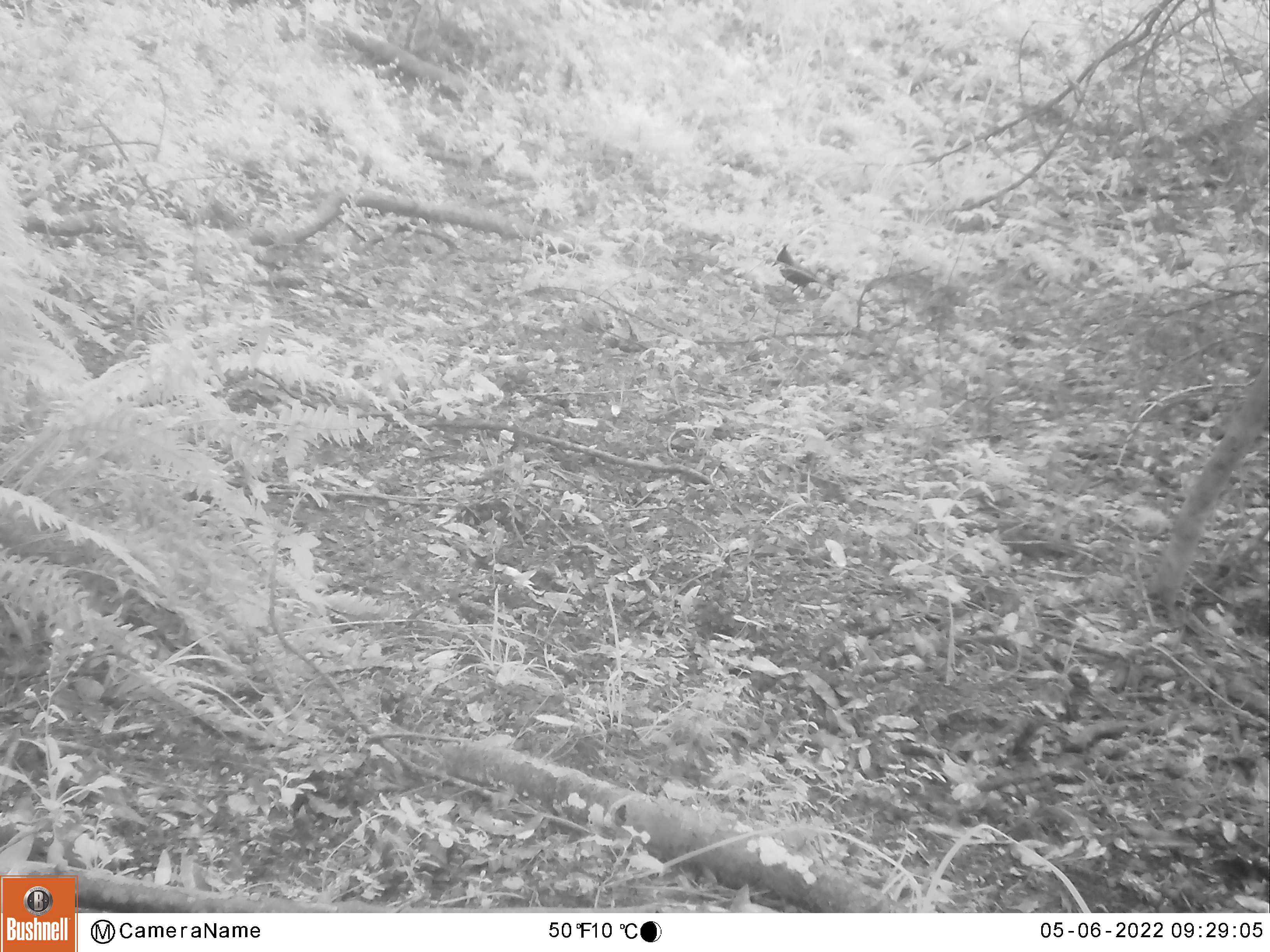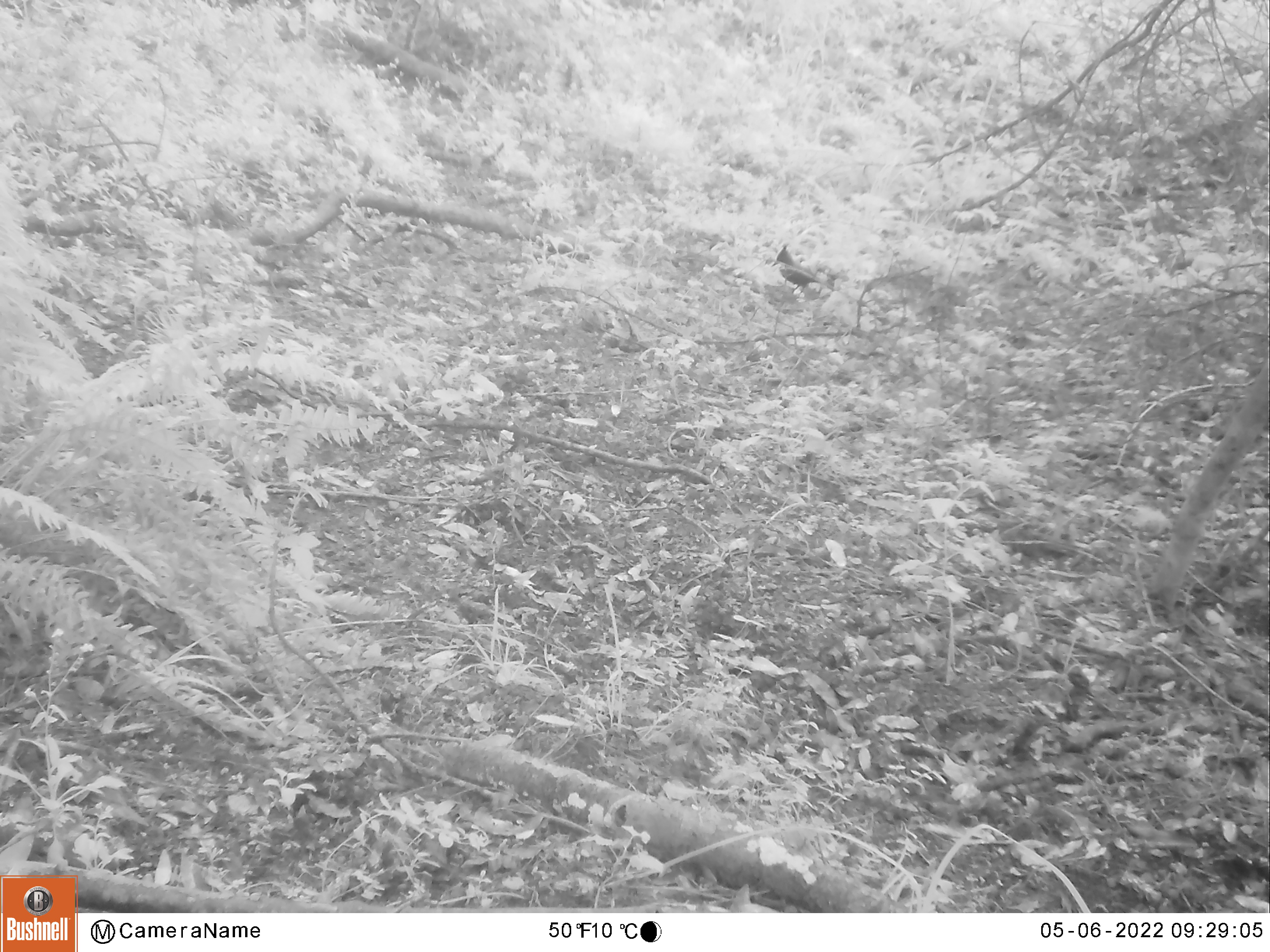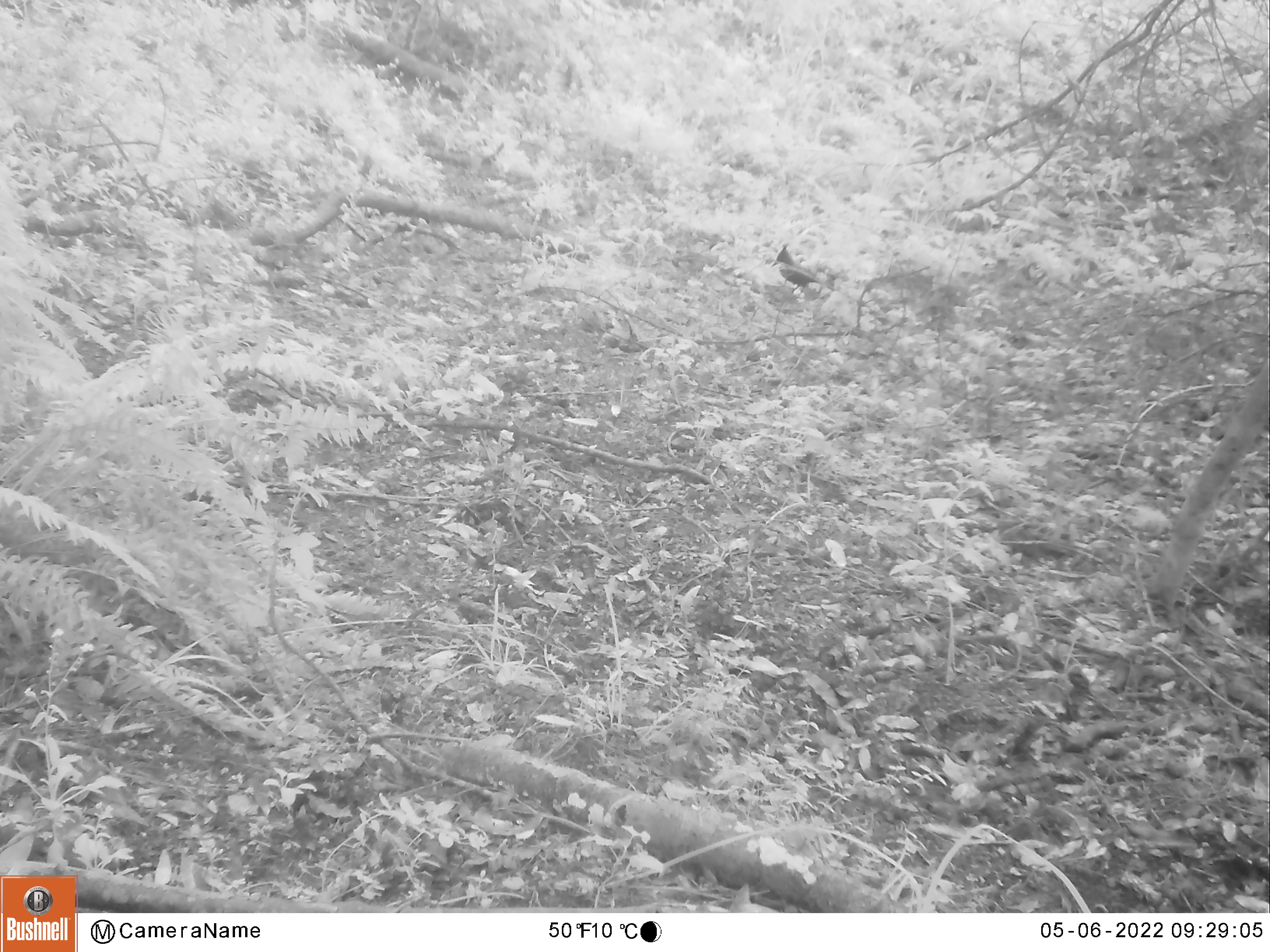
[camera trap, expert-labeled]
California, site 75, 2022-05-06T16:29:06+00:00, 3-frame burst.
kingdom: Animalia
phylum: Chordata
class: Aves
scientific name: Aves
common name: bird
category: unknown bird